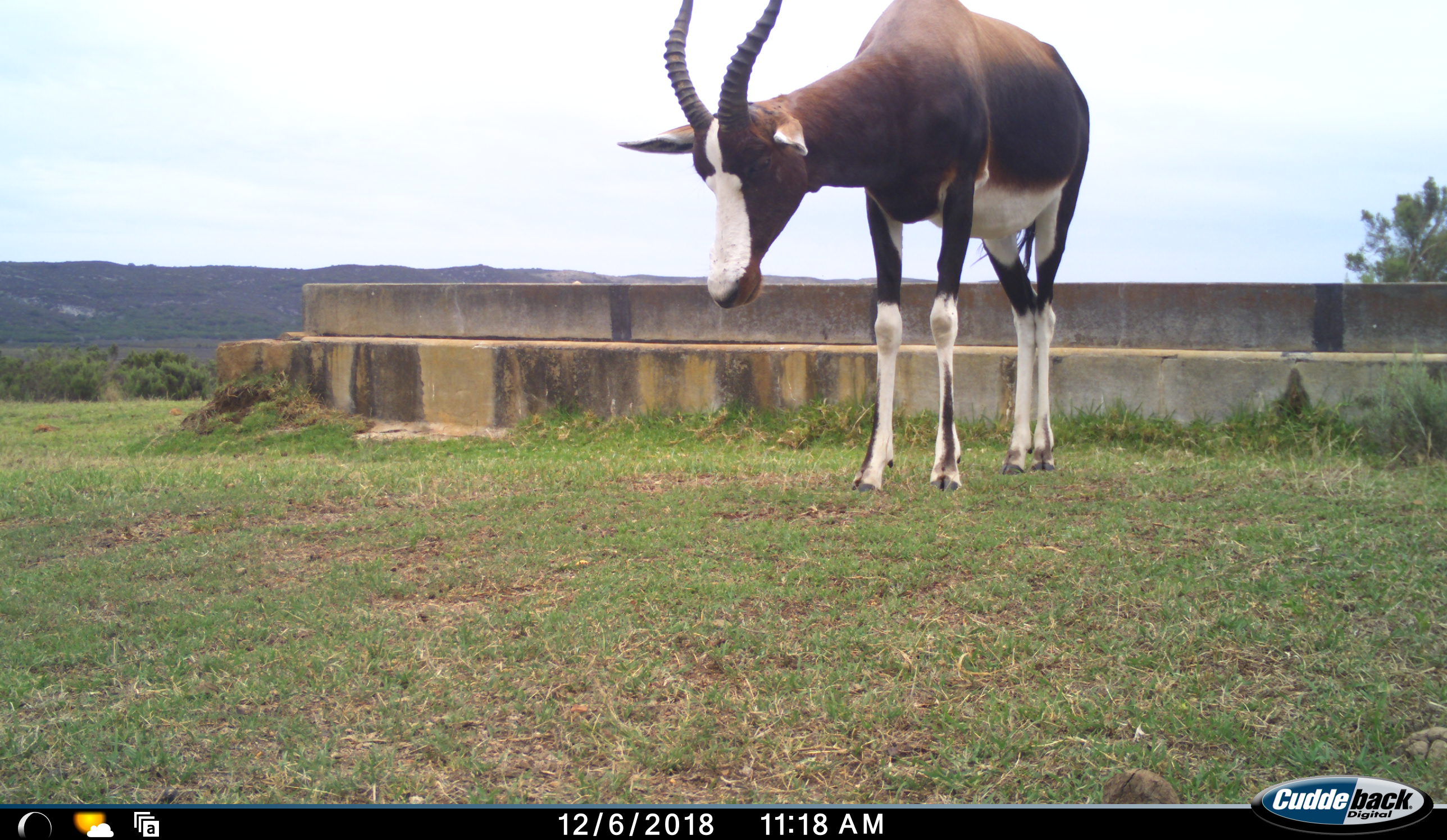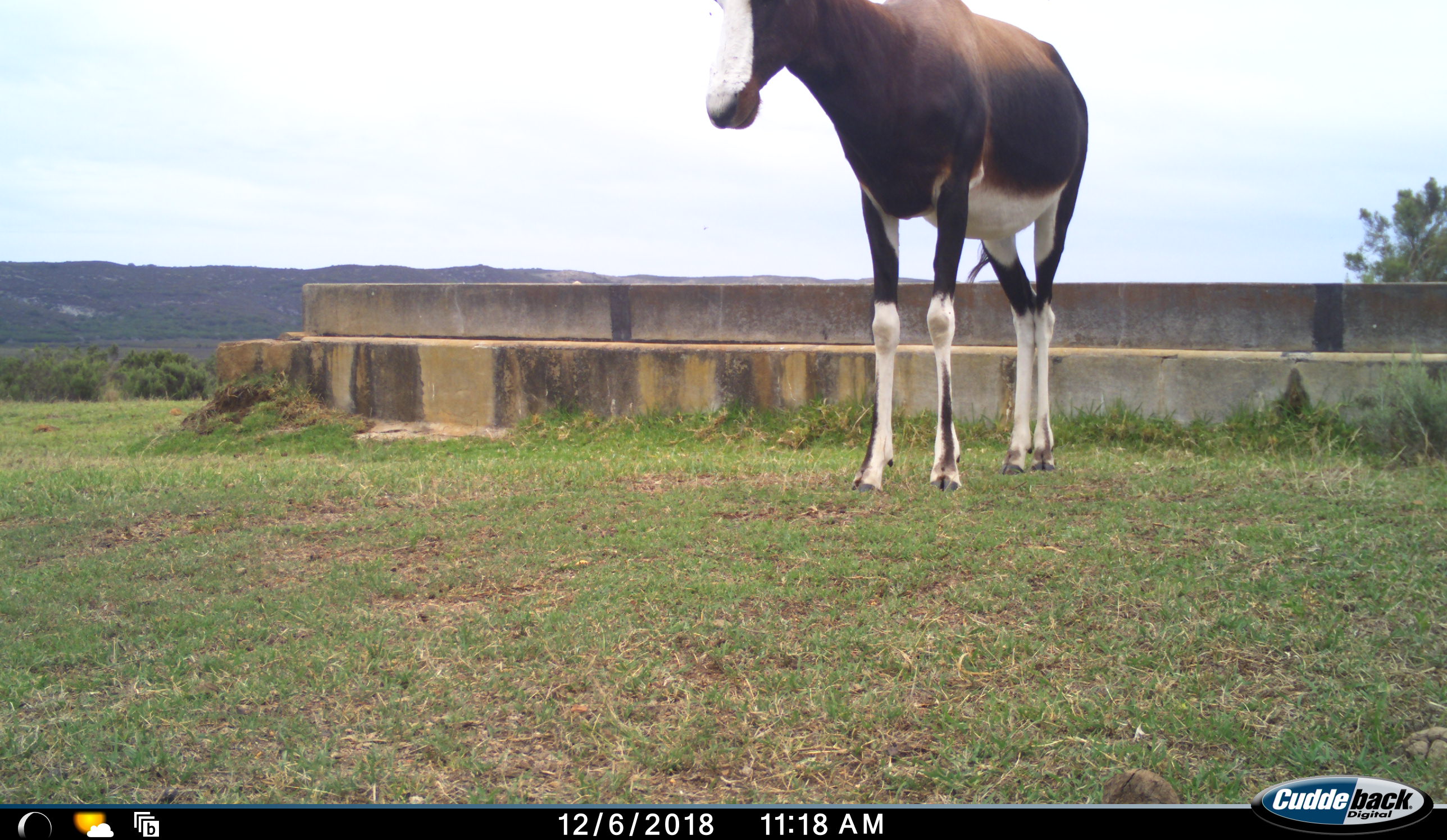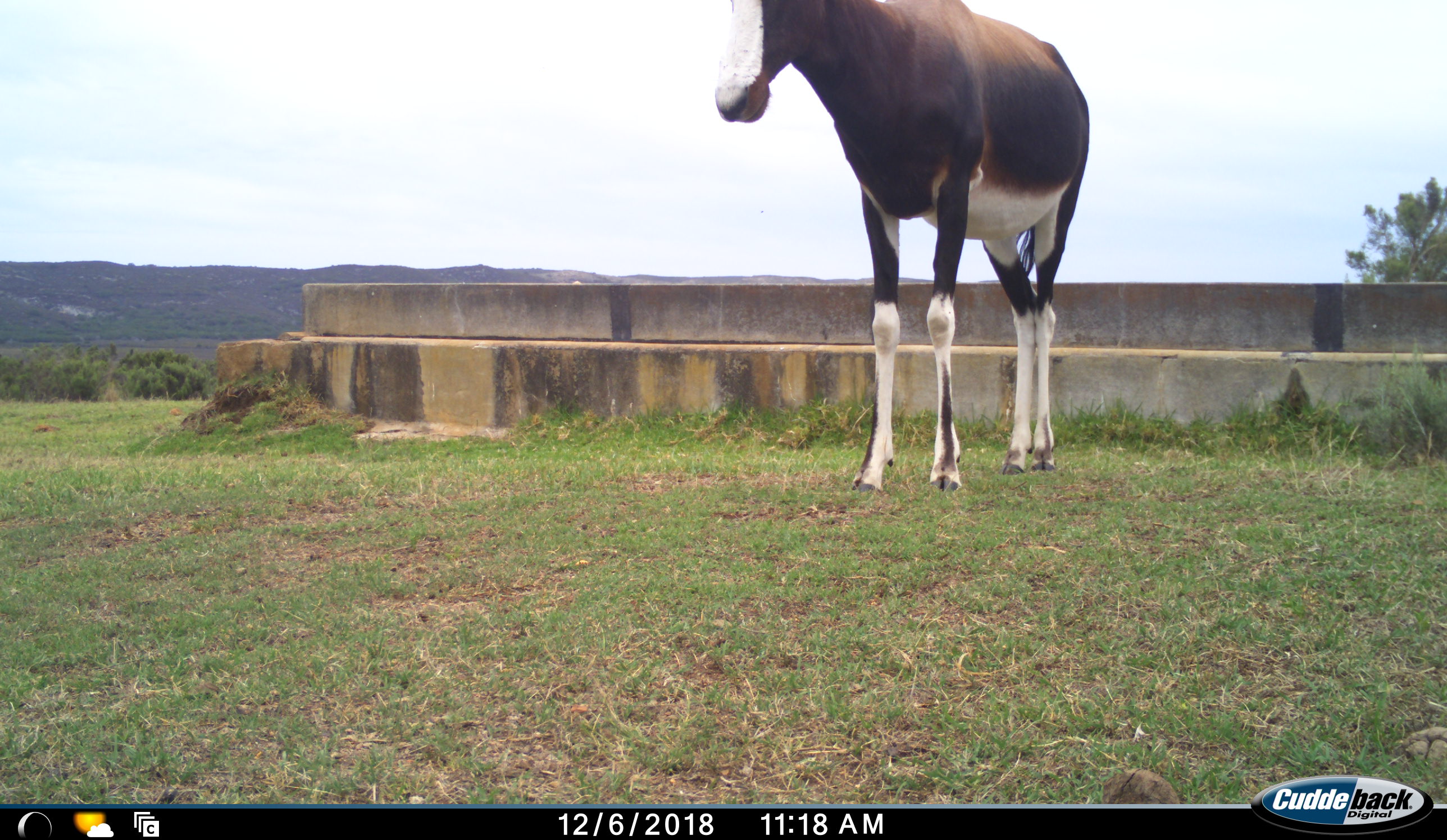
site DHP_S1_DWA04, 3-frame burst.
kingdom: Animalia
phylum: Chordata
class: Mammalia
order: Artiodactyla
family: Bovidae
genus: Damaliscus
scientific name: Damaliscus pygargus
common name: bontebok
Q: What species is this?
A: Bontebok (Damaliscus pygargus).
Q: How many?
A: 1.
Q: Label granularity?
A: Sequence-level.